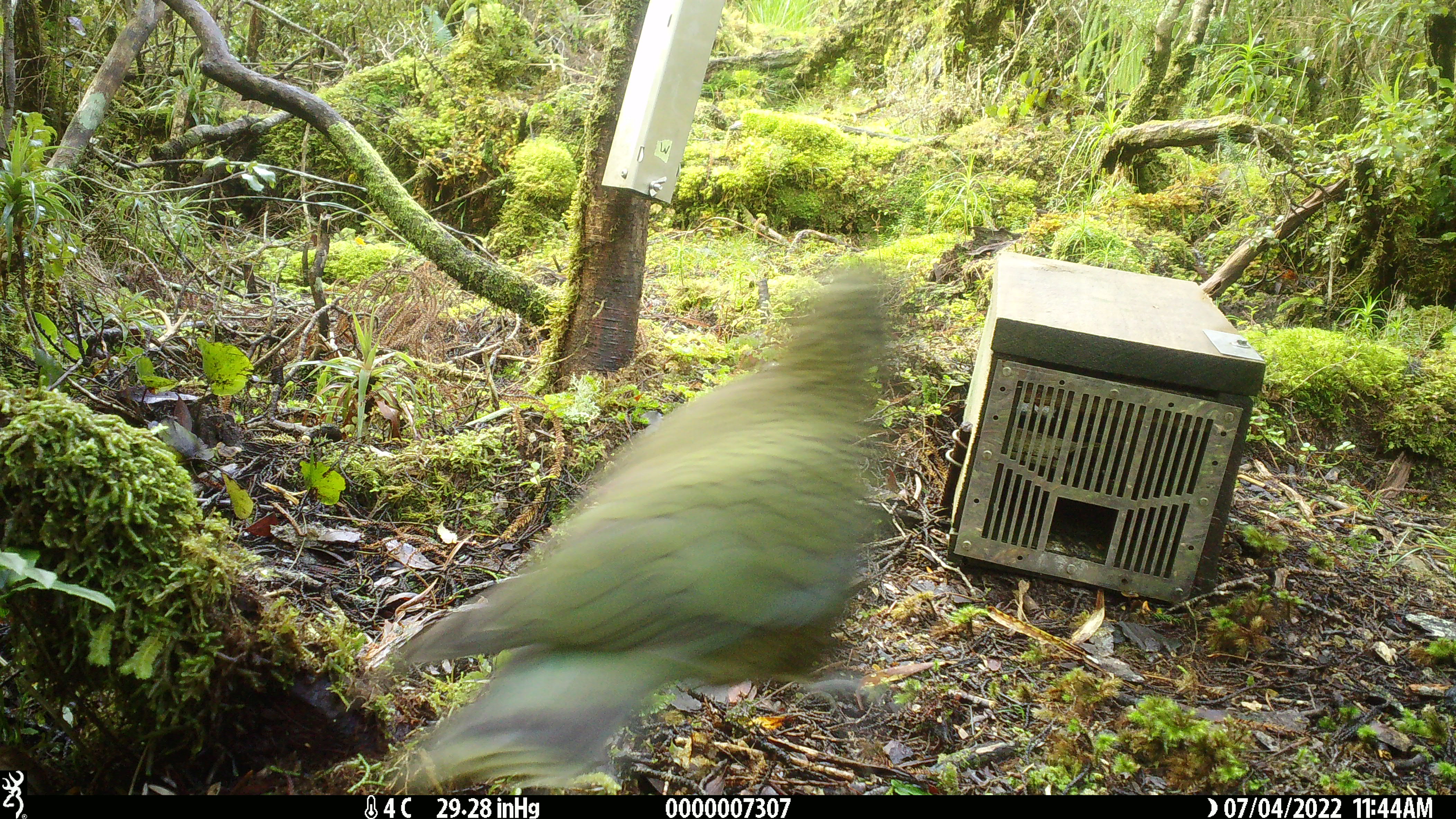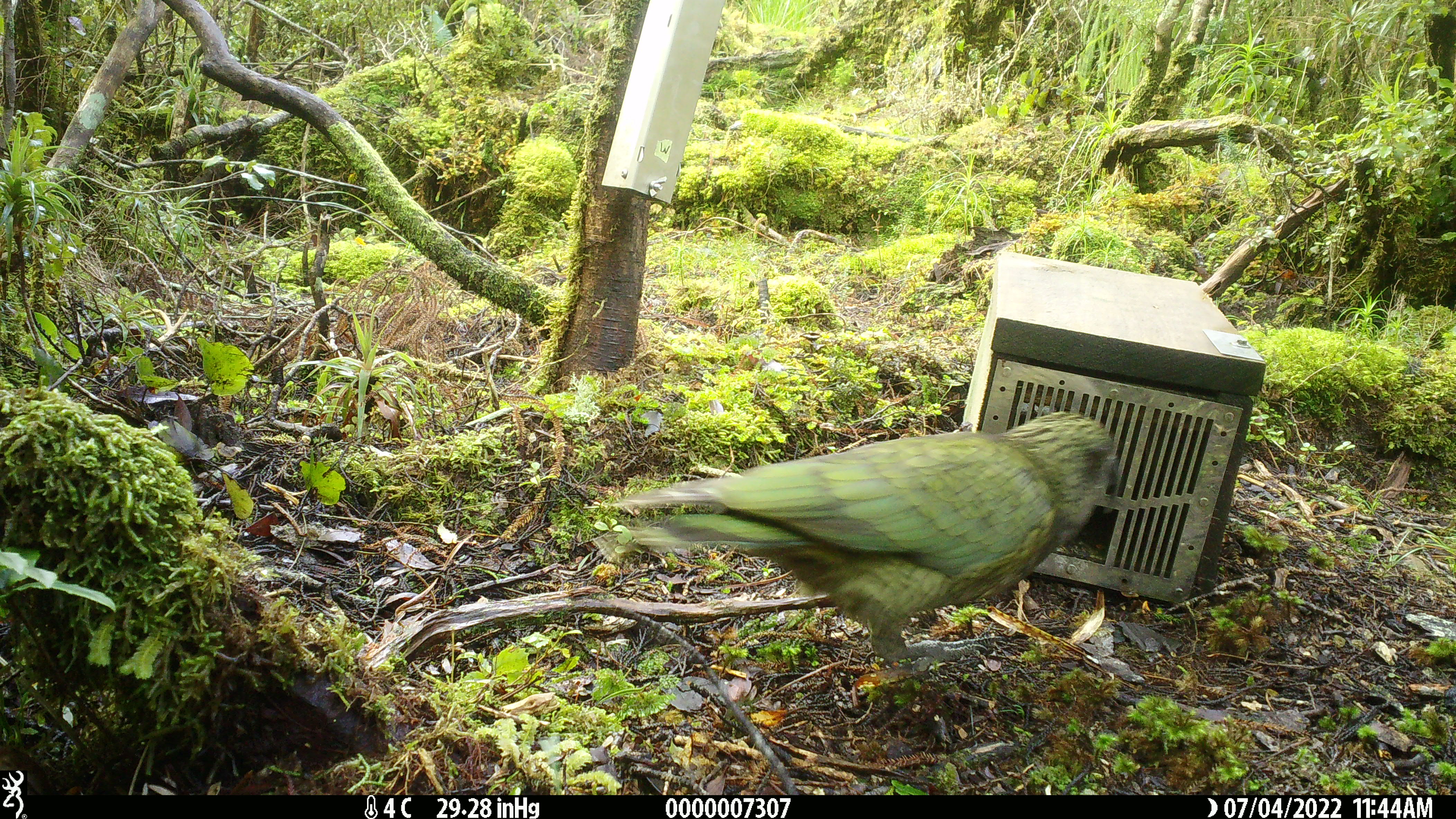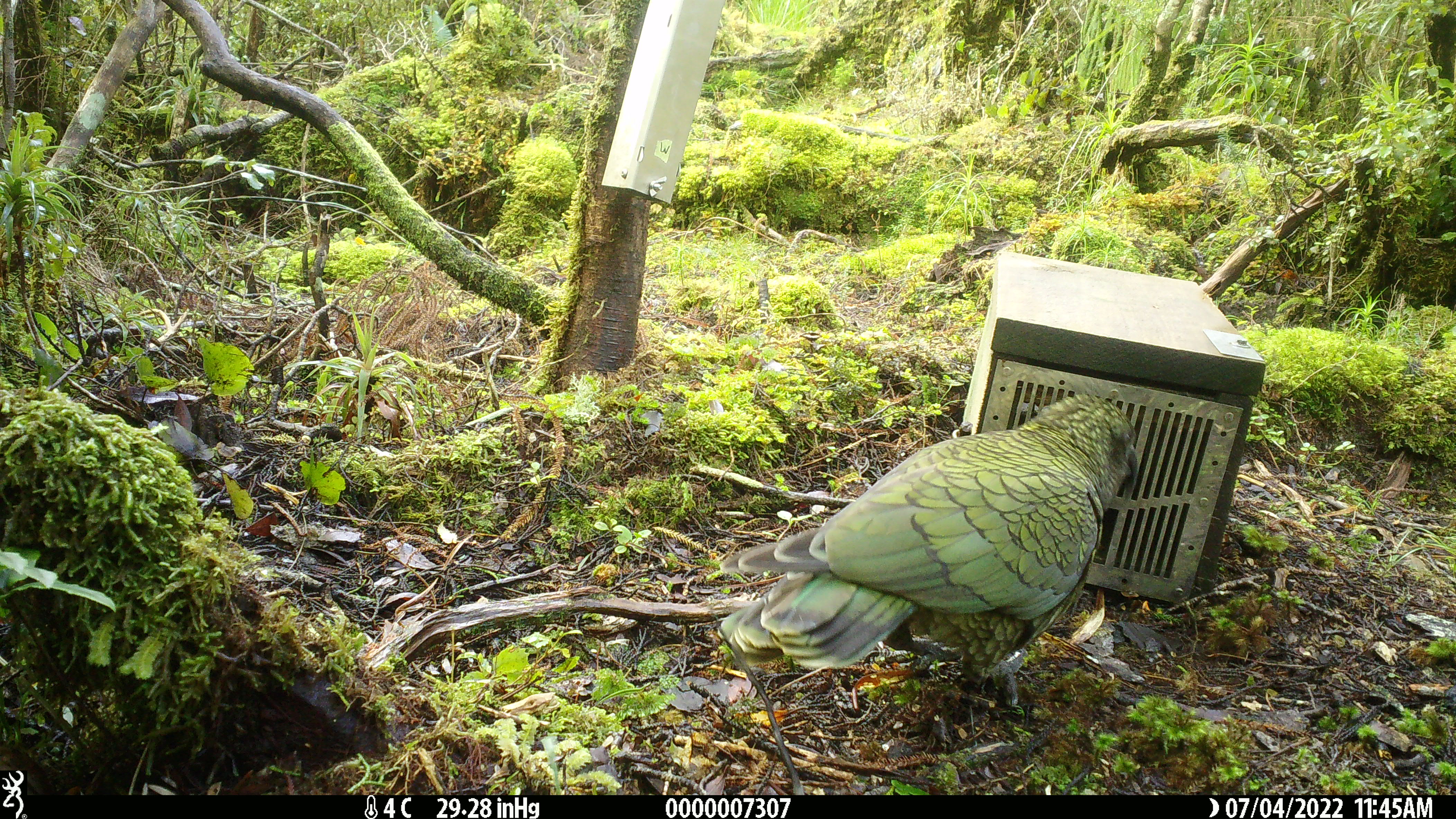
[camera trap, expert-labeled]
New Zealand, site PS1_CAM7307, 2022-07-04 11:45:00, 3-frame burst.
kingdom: Animalia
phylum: Chordata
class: Aves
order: Psittaciformes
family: Strigopidae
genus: Nestor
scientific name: Nestor notabilis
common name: kea